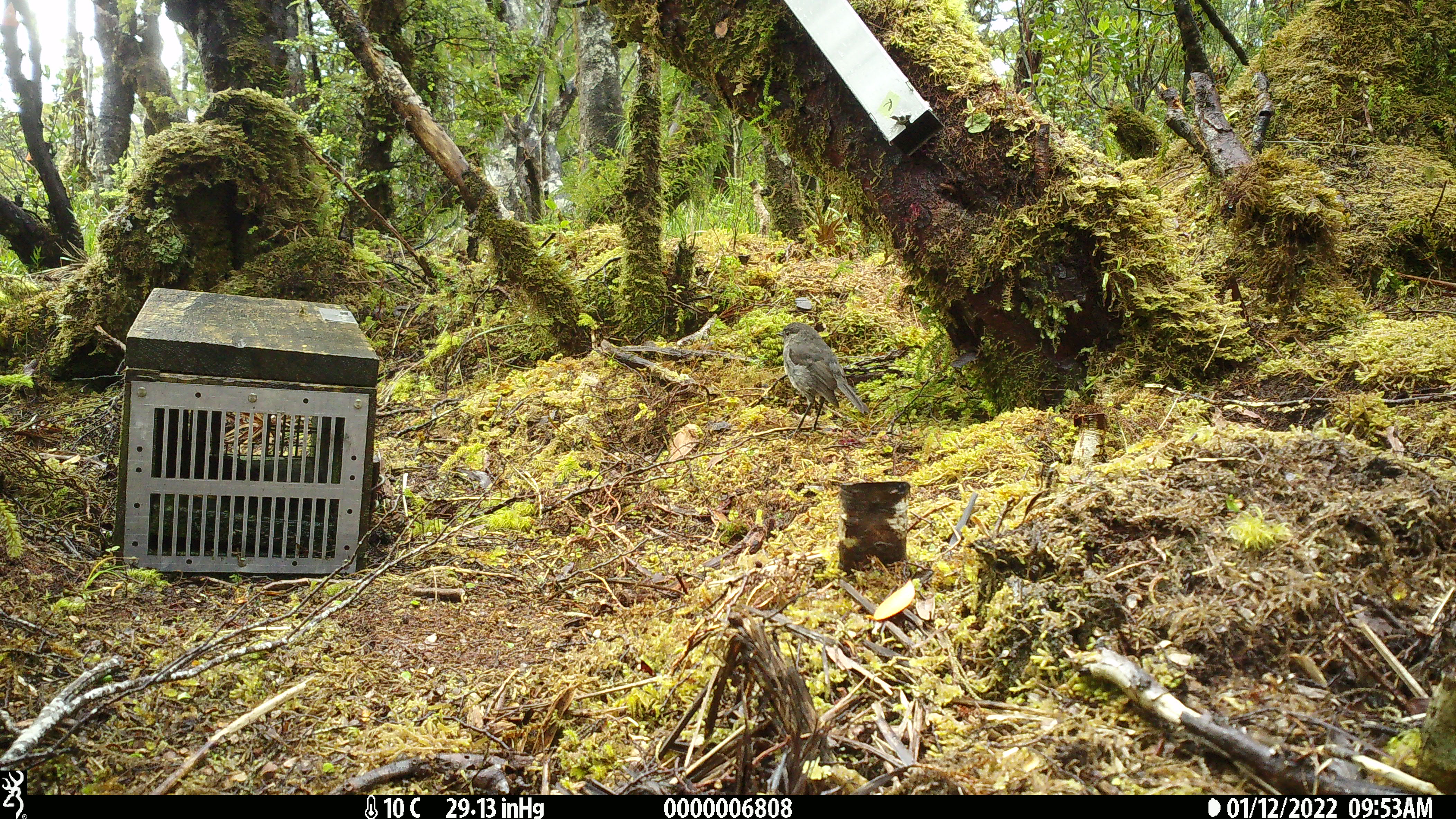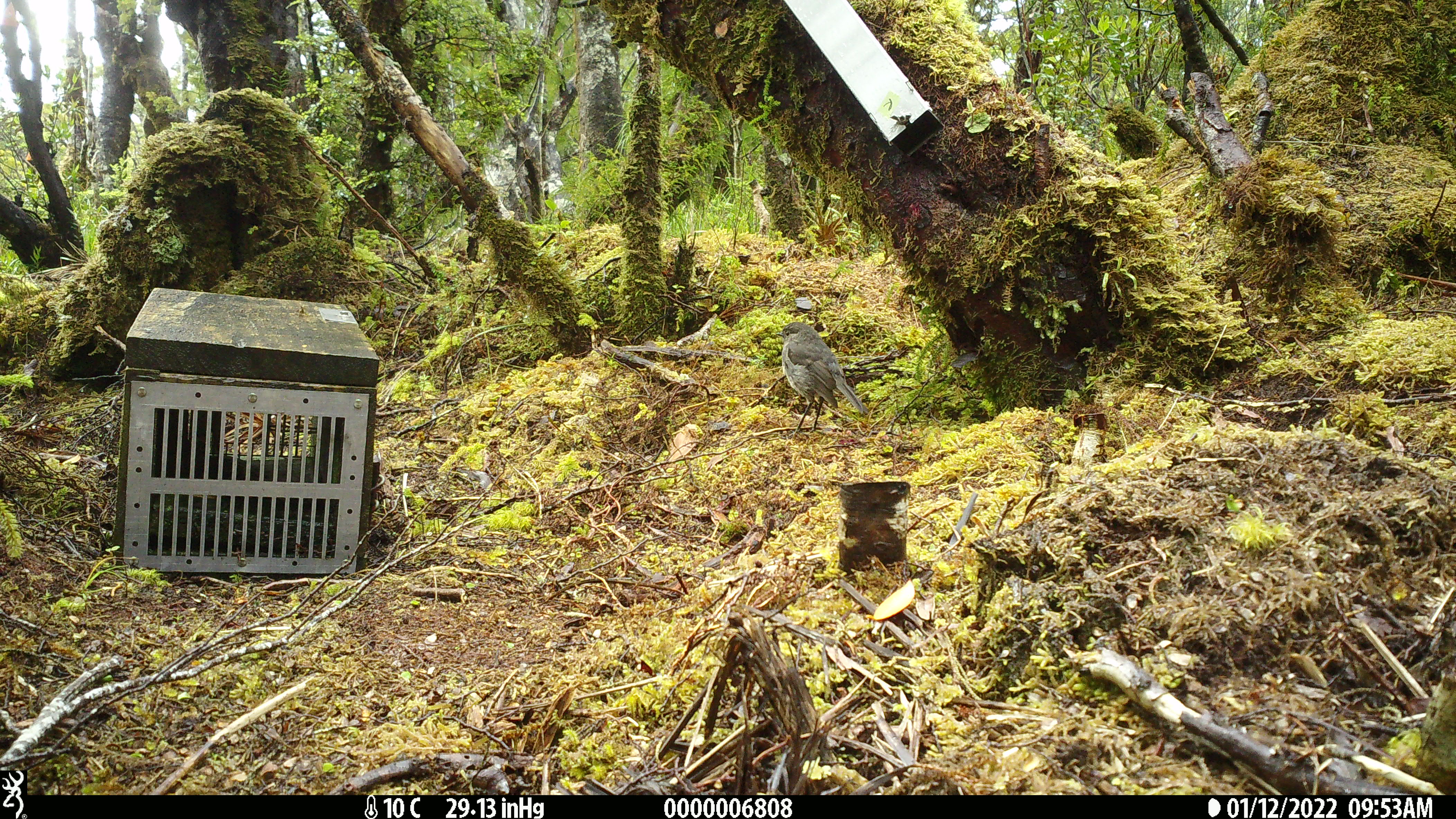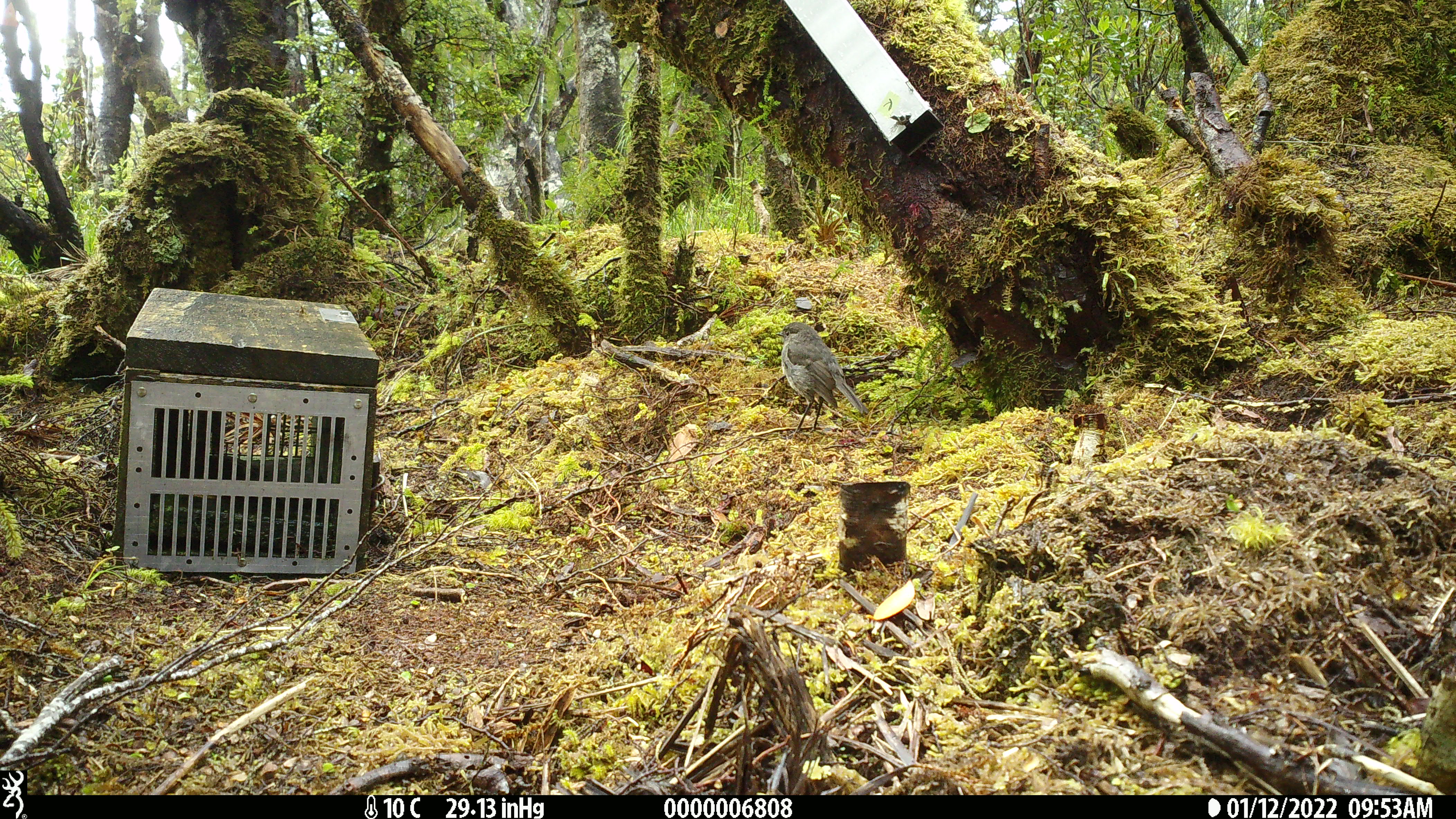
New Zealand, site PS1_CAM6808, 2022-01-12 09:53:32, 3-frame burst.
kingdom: Animalia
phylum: Chordata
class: Aves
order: Passeriformes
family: Petroicidae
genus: Petroica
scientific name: Petroica australis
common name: new zealand robin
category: robin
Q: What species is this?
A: Robin (new zealand robin) (Petroica australis).